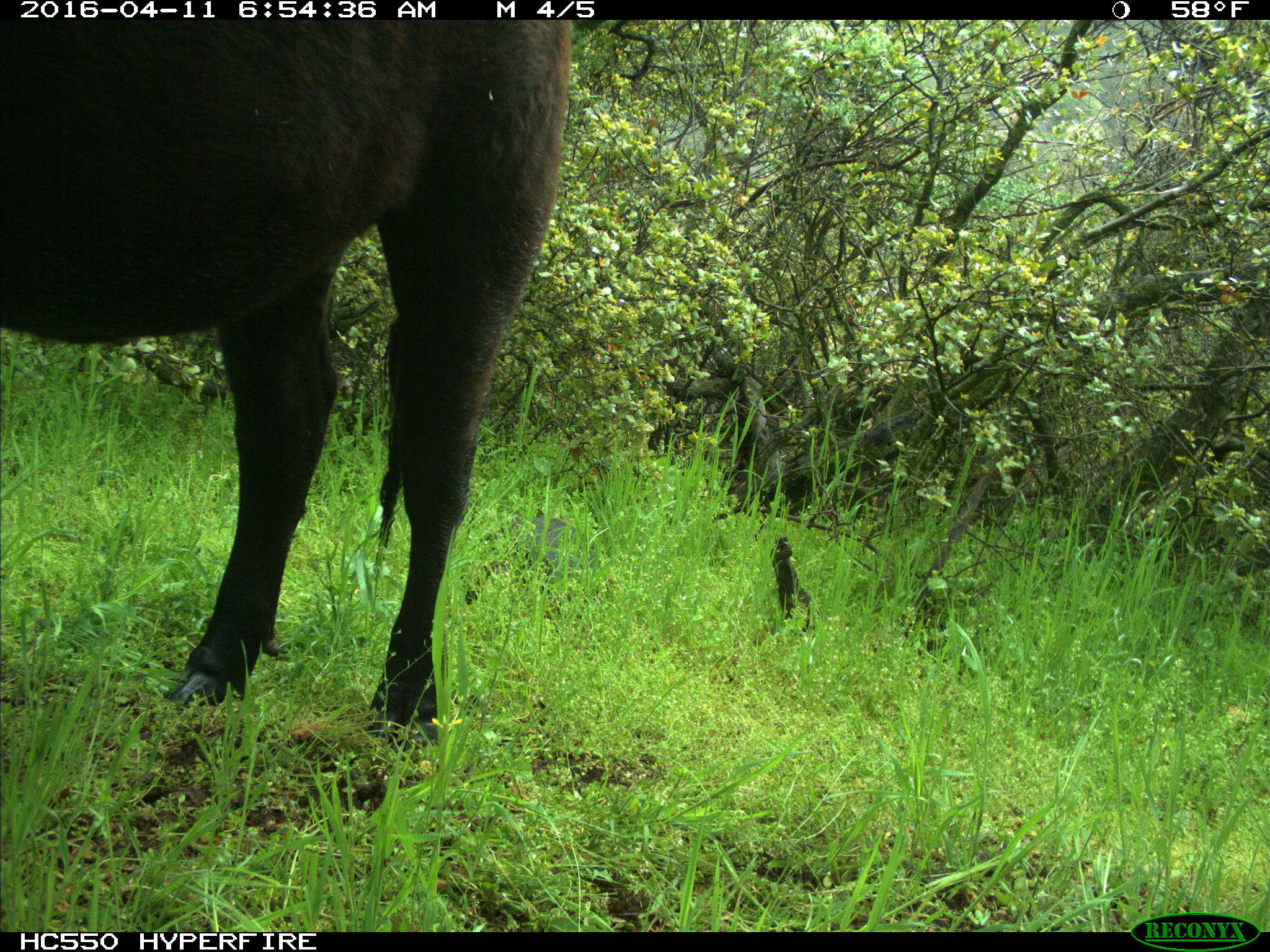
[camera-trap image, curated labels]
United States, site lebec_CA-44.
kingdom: Animalia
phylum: Chordata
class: Mammalia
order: Artiodactyla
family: Bovidae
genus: Bos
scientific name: Bos taurus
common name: domestic cow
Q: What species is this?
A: Bos taurus (domestic cow).